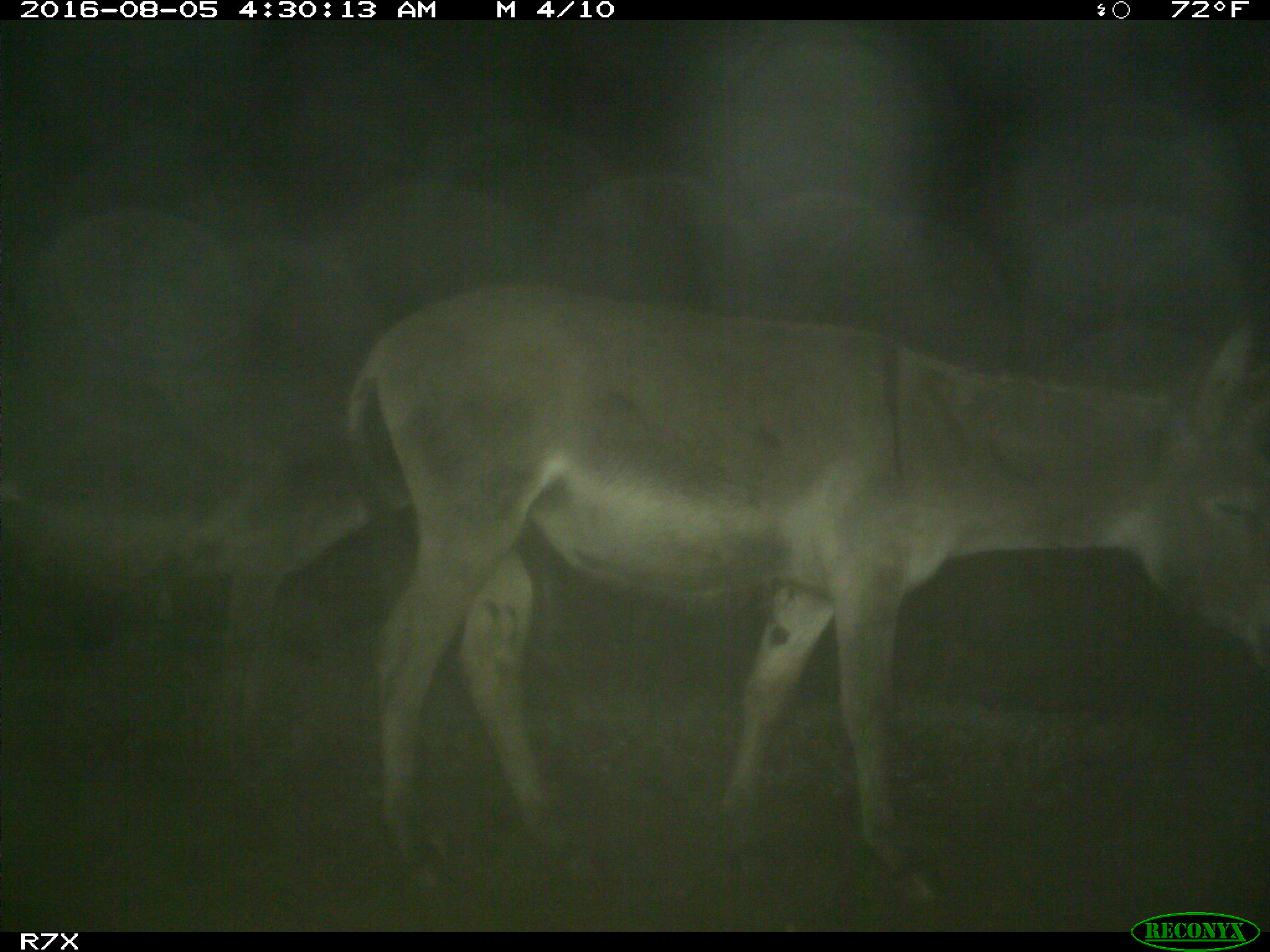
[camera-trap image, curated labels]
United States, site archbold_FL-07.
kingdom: Animalia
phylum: Chordata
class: Mammalia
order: Perissodactyla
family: Equidae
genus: Equus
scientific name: Equus africanus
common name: african wild ass